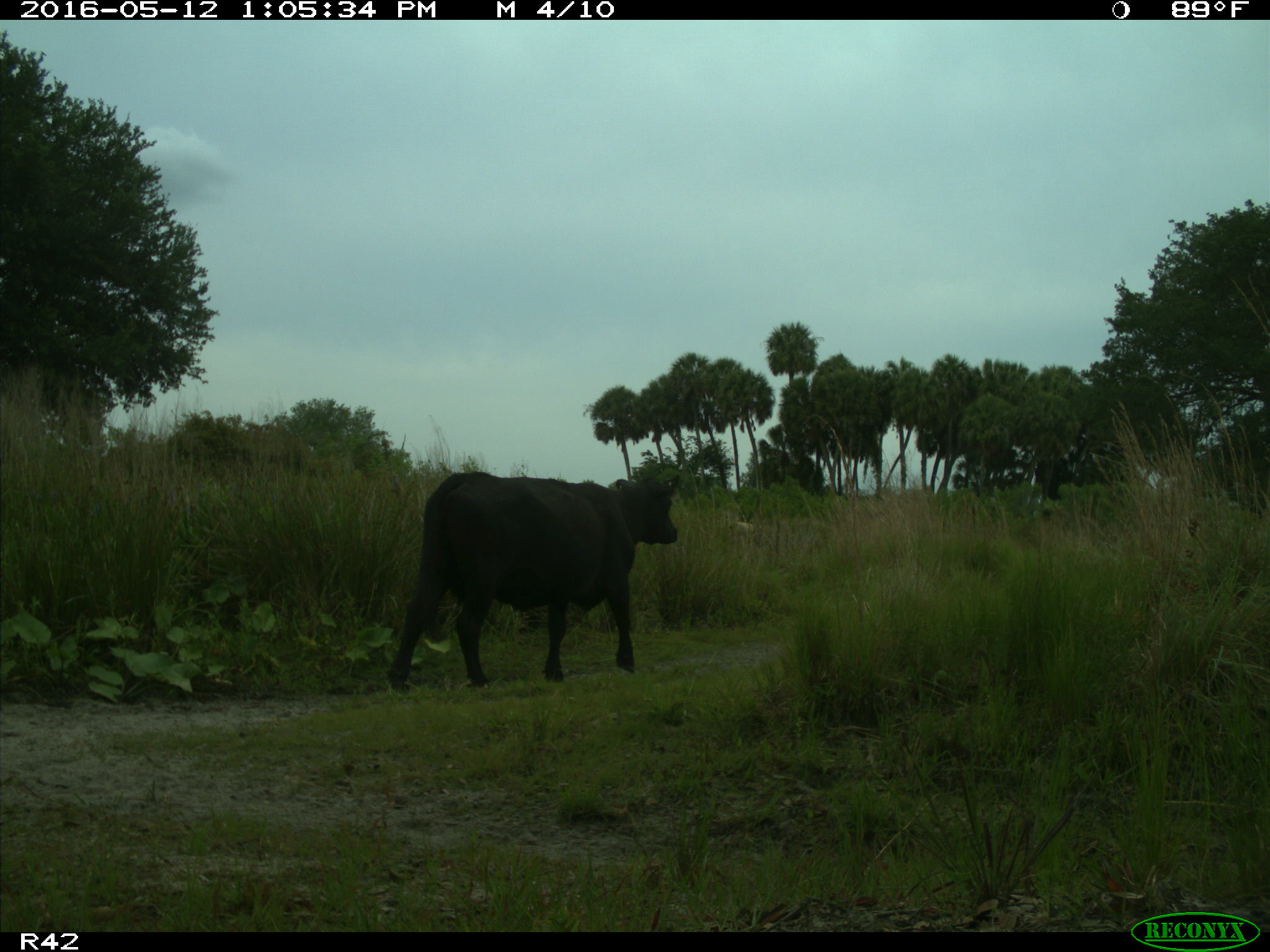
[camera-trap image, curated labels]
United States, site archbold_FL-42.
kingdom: Animalia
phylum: Chordata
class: Mammalia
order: Artiodactyla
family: Bovidae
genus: Bos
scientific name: Bos taurus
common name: domestic cow